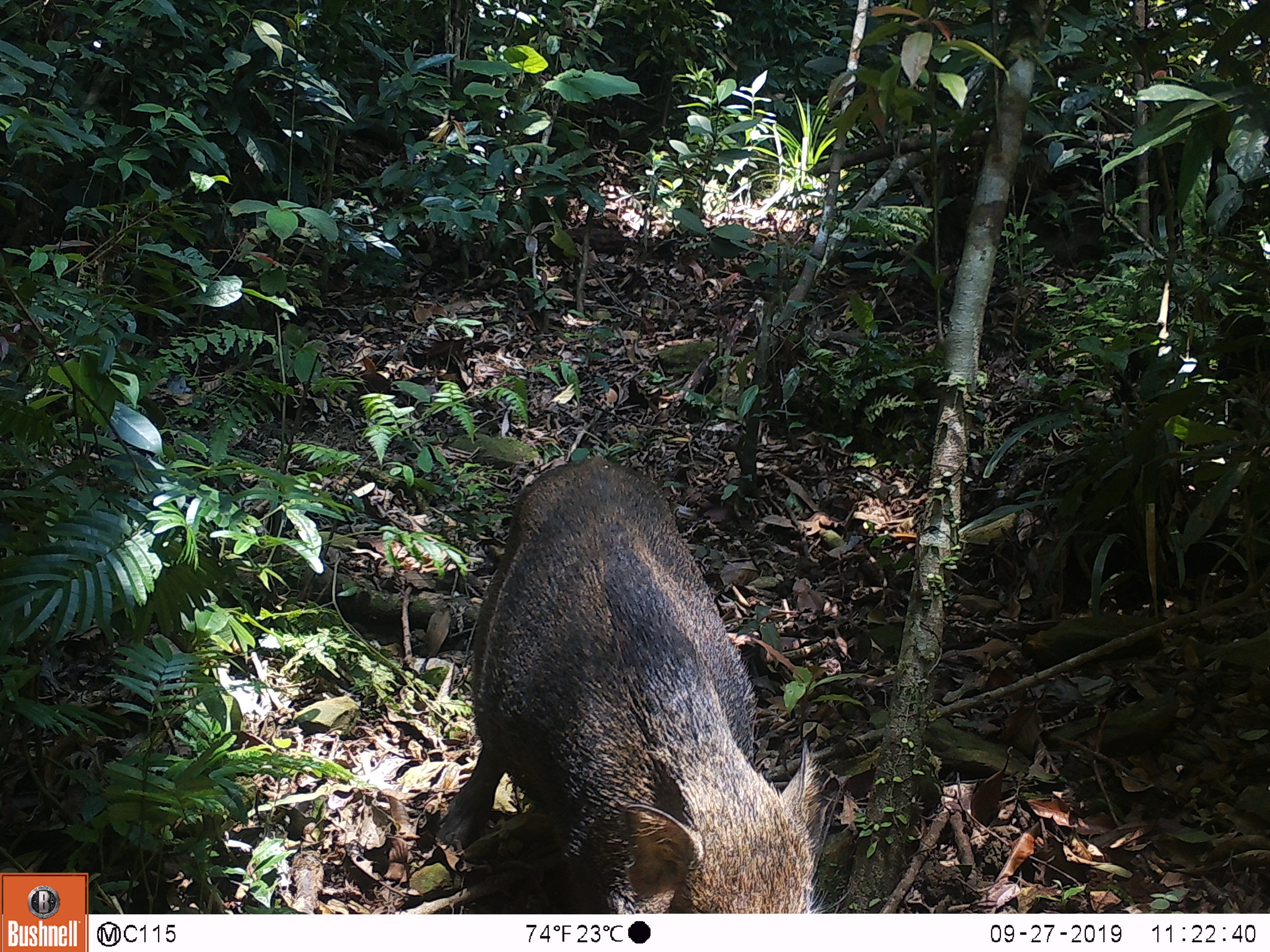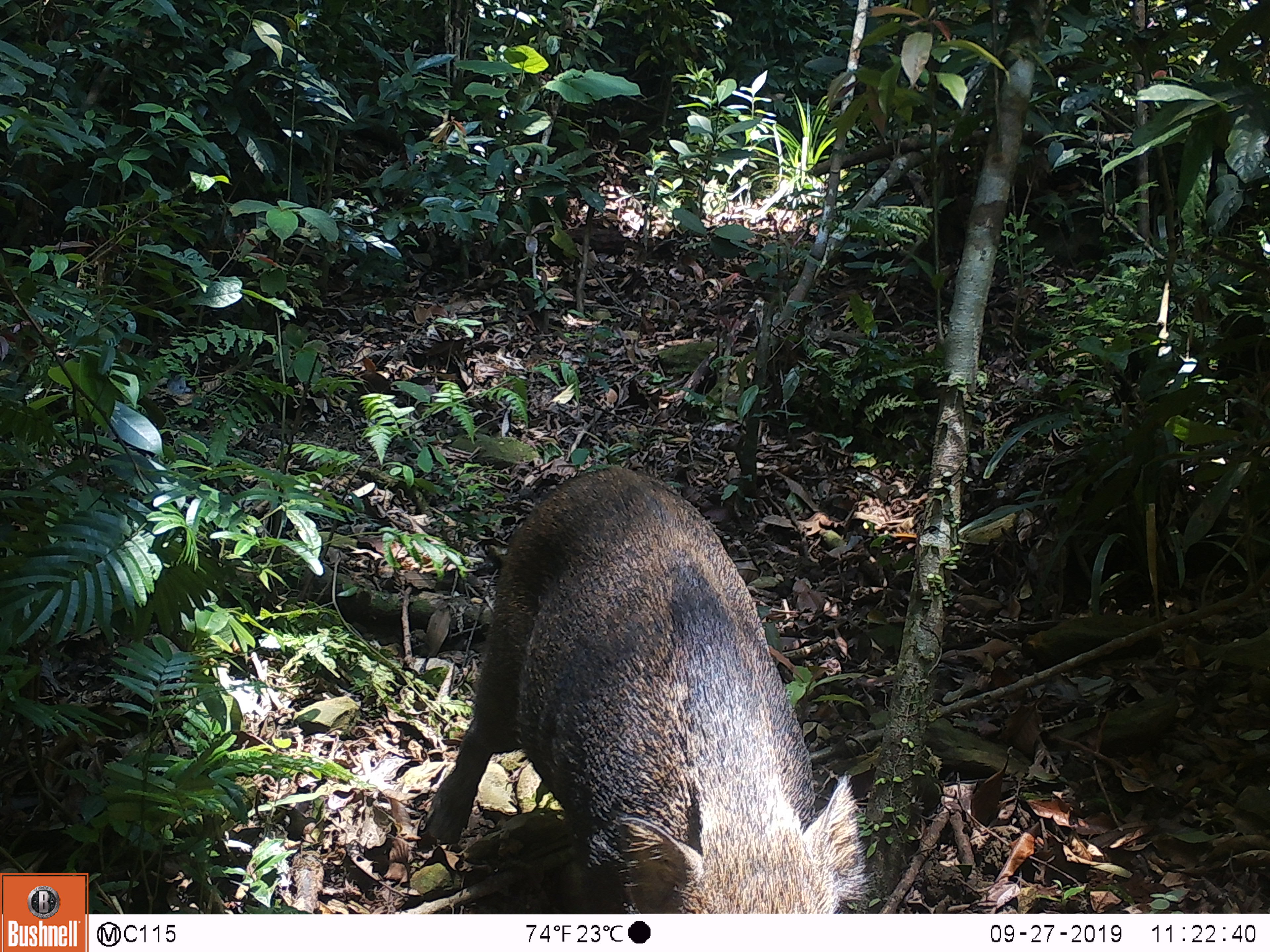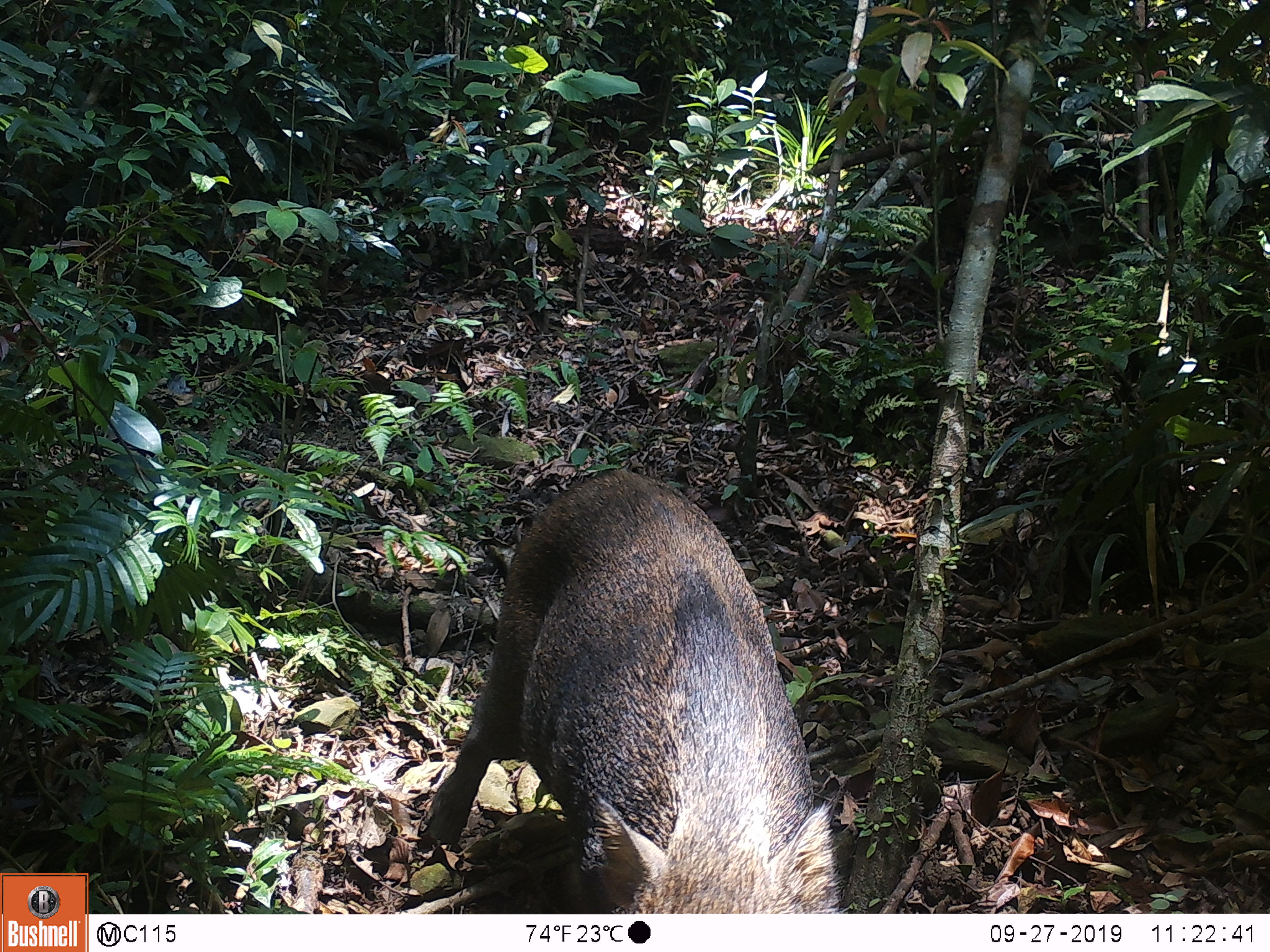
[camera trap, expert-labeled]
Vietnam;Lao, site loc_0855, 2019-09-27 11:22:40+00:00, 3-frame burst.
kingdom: Animalia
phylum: Chordata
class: Mammalia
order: Artiodactyla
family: Suidae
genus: Sus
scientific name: Sus scrofa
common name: eurasian wild pig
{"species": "eurasian wild pig (Sus scrofa)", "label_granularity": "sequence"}